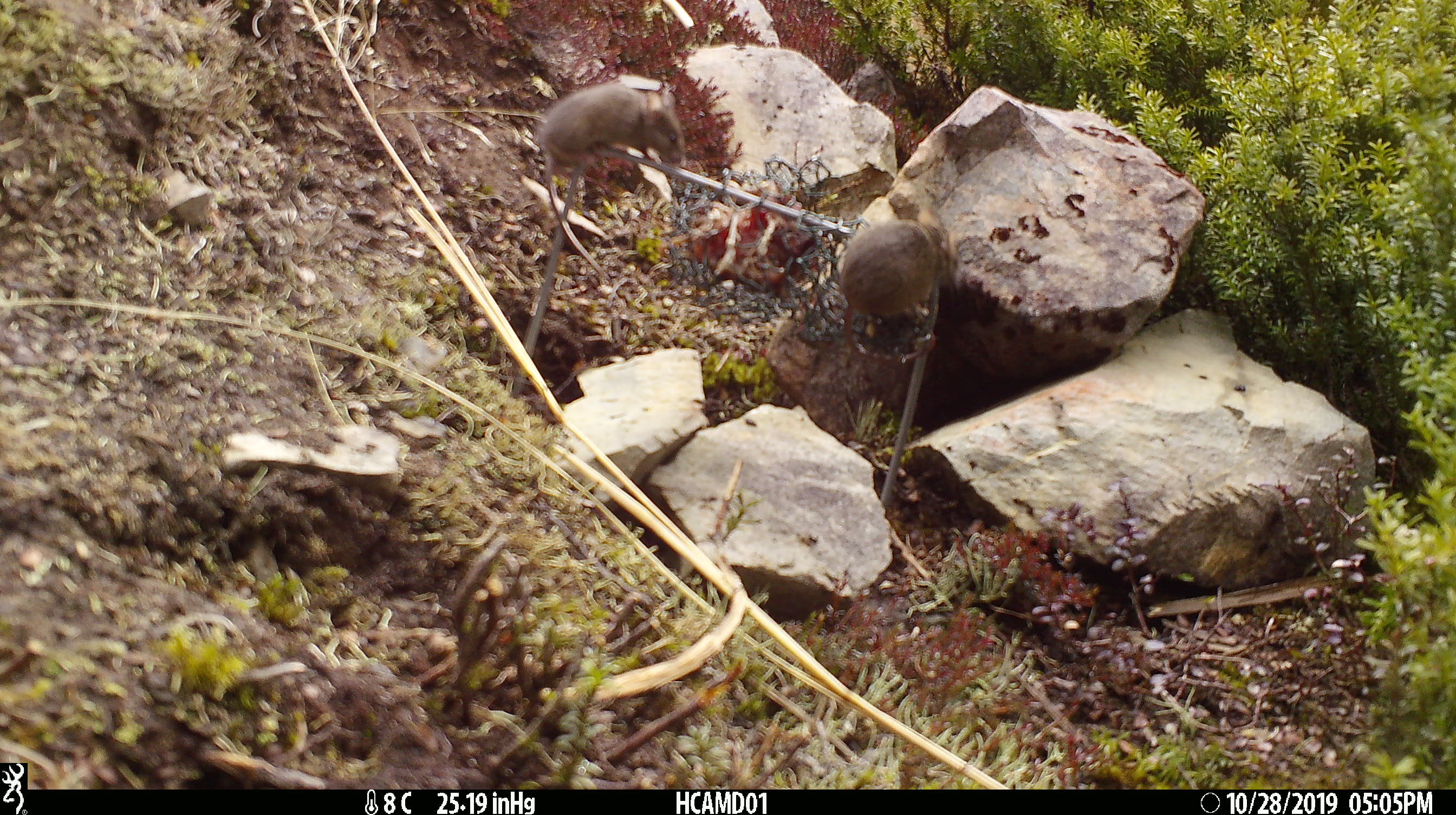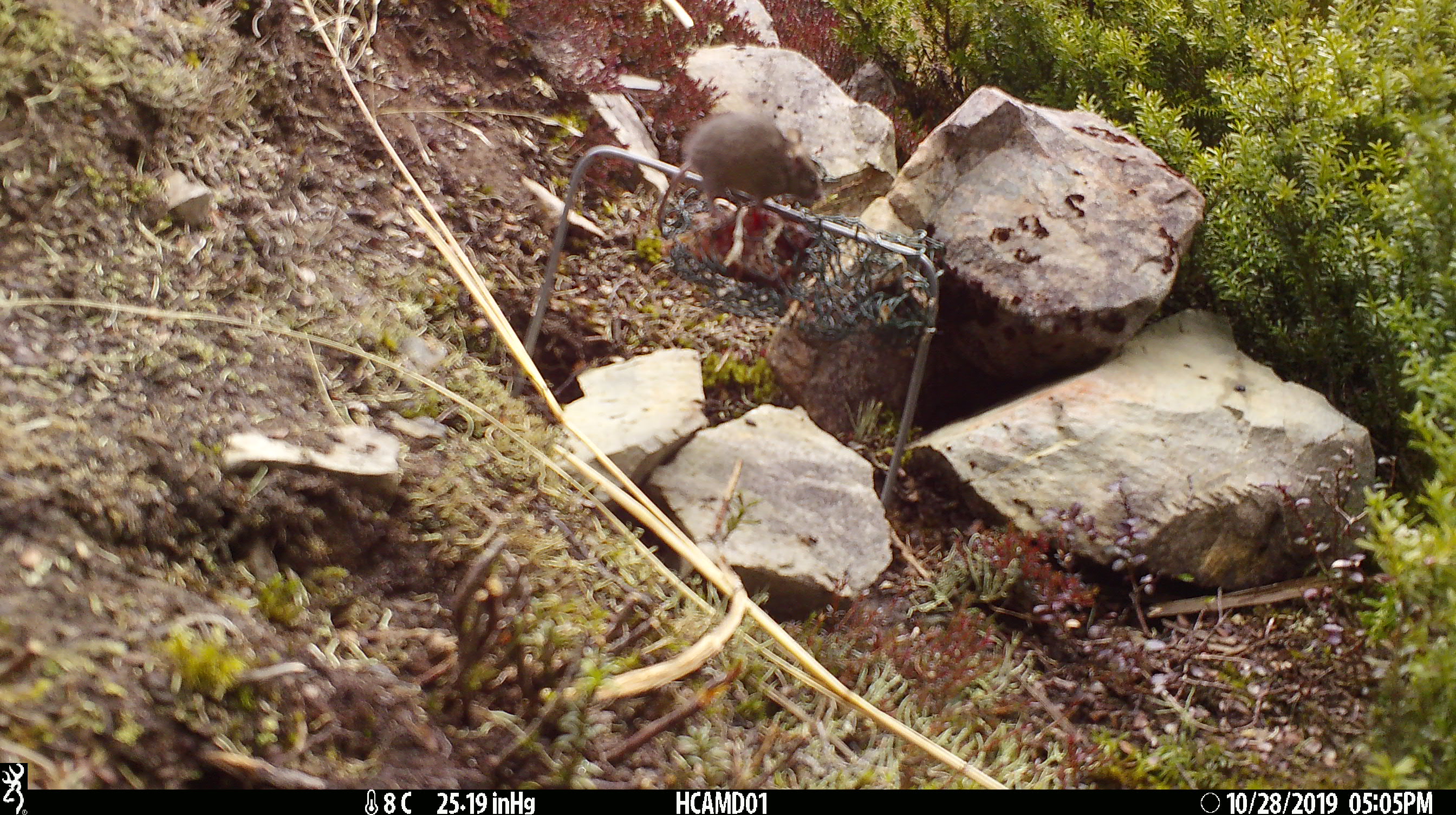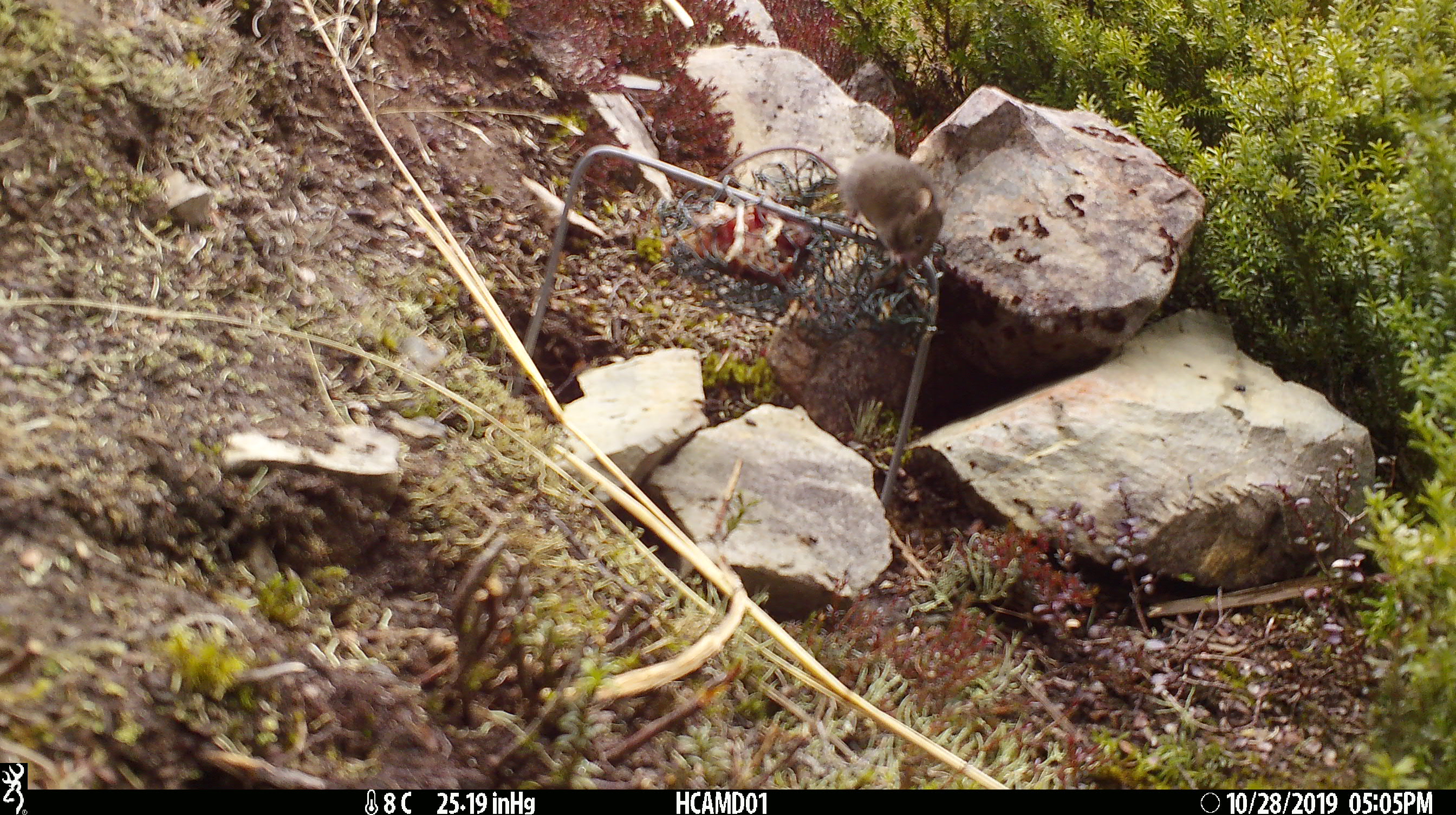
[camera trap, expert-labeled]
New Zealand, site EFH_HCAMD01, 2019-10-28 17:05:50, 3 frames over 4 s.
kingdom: Animalia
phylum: Chordata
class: Mammalia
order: Rodentia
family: Muridae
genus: Mus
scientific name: Mus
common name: mouse